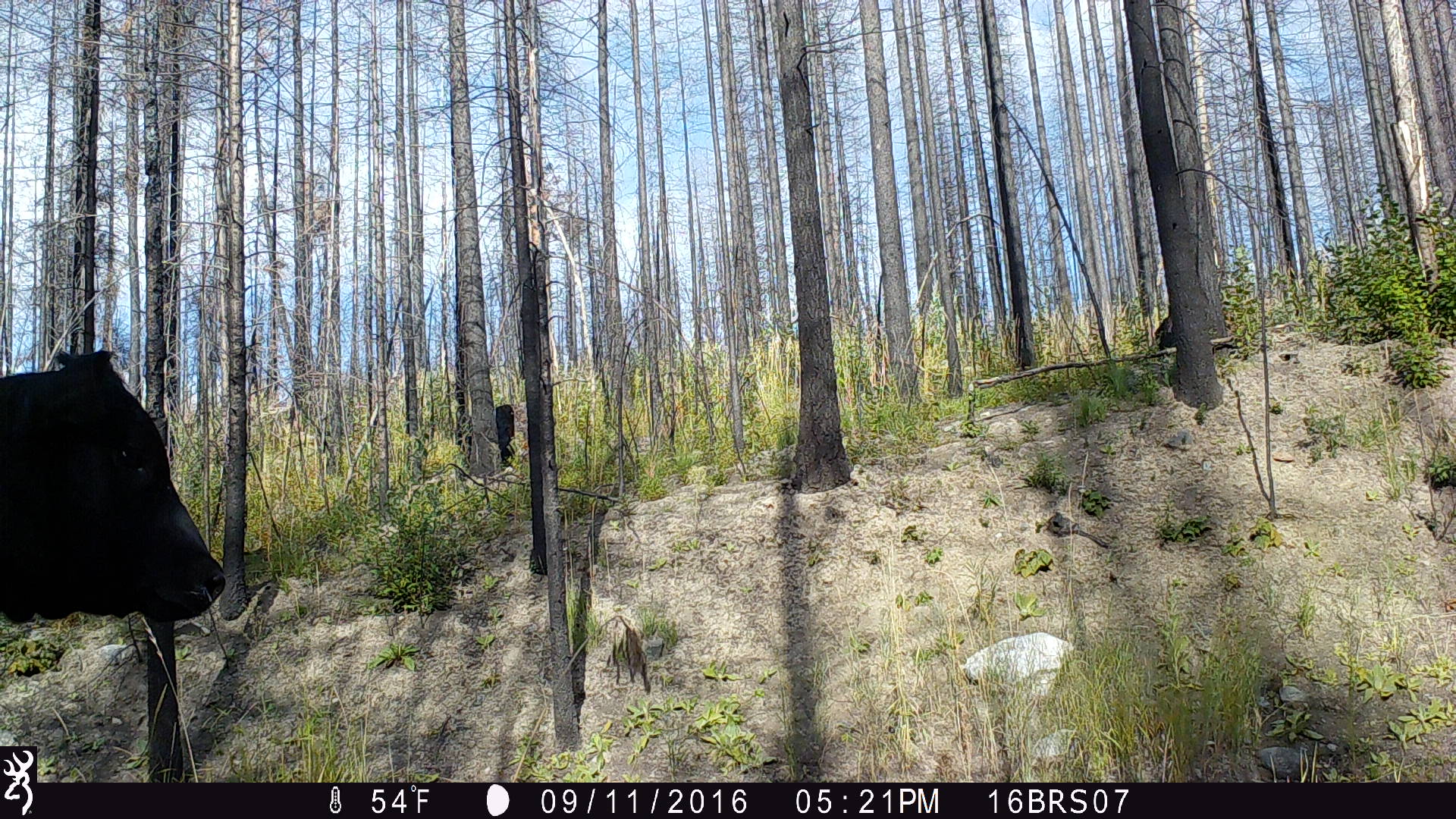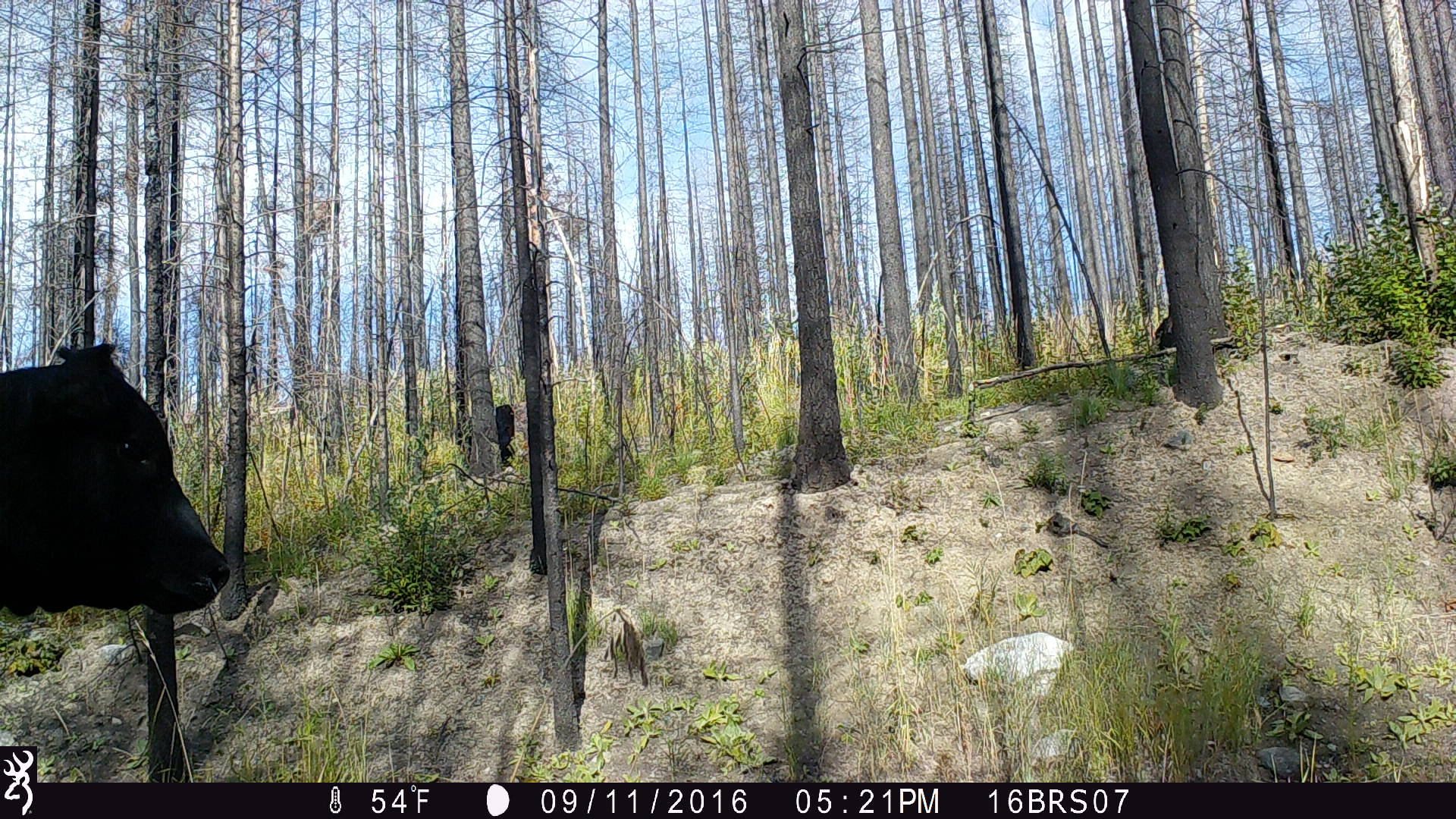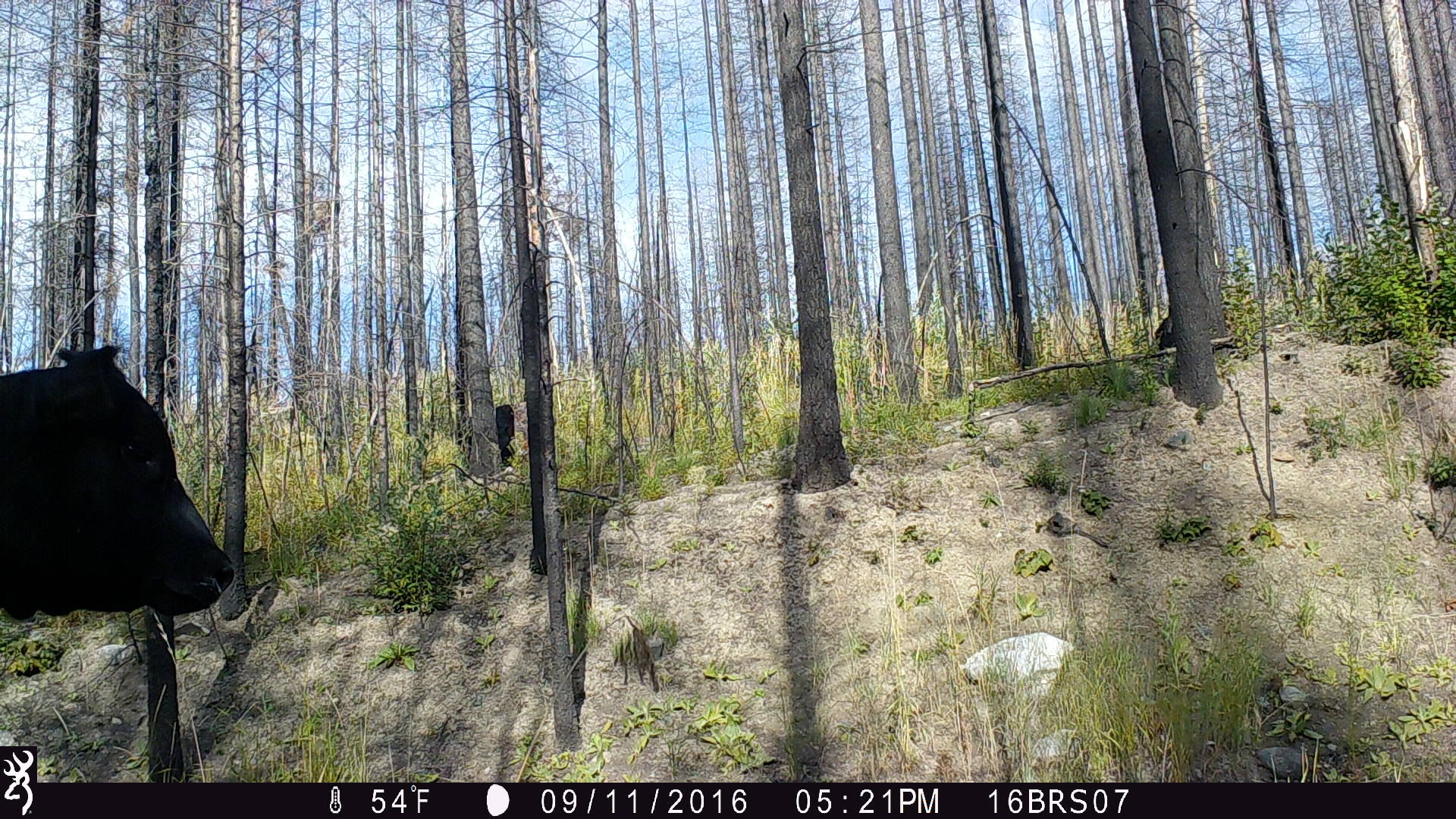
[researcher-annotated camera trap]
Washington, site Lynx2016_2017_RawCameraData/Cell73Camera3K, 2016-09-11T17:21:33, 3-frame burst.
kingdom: Animalia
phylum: Chordata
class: Mammalia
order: Artiodactyla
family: Bovidae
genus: Bos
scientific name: Bos taurus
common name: domestic cattle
Domestic cattle (Bos taurus). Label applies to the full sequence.